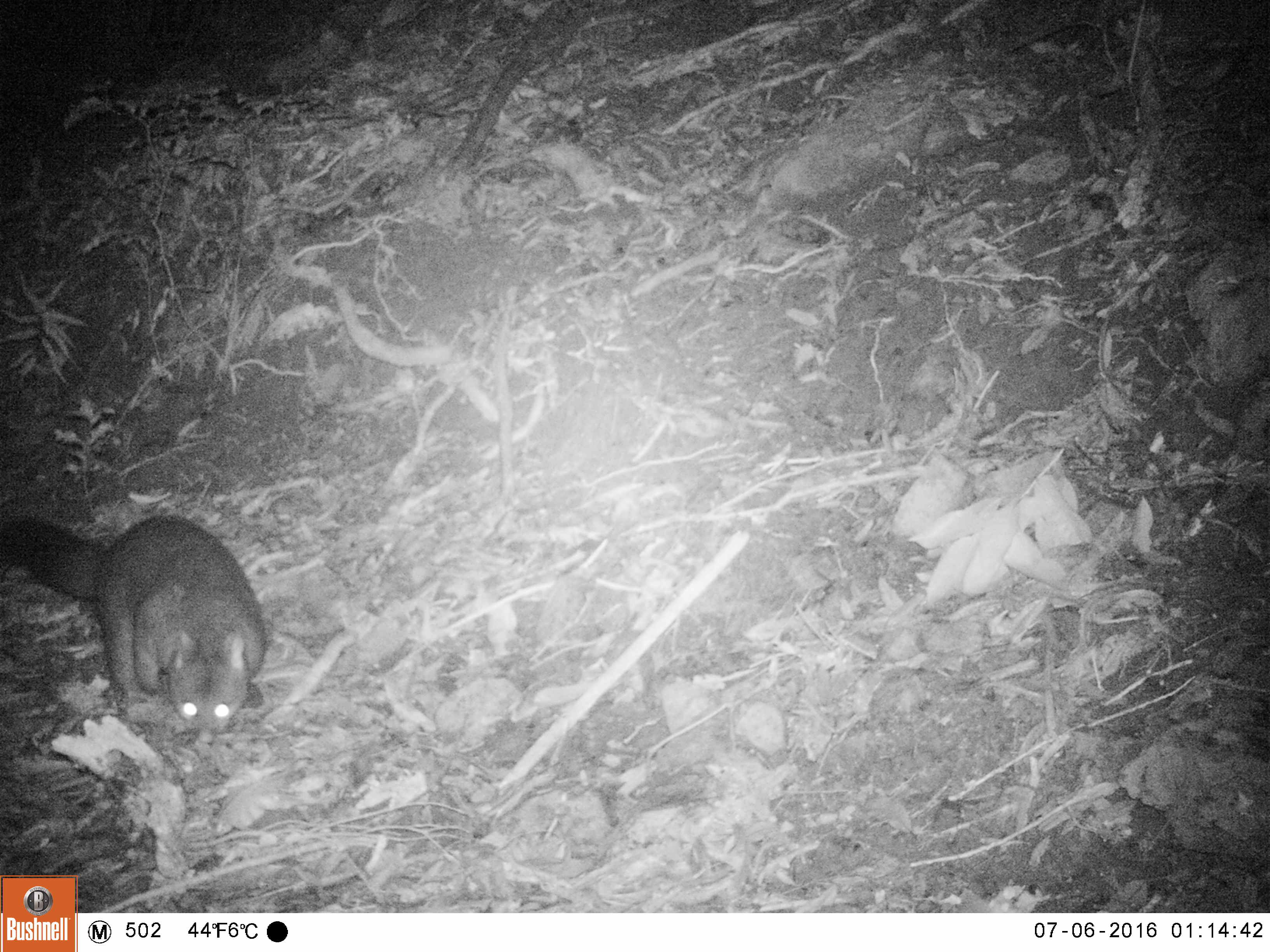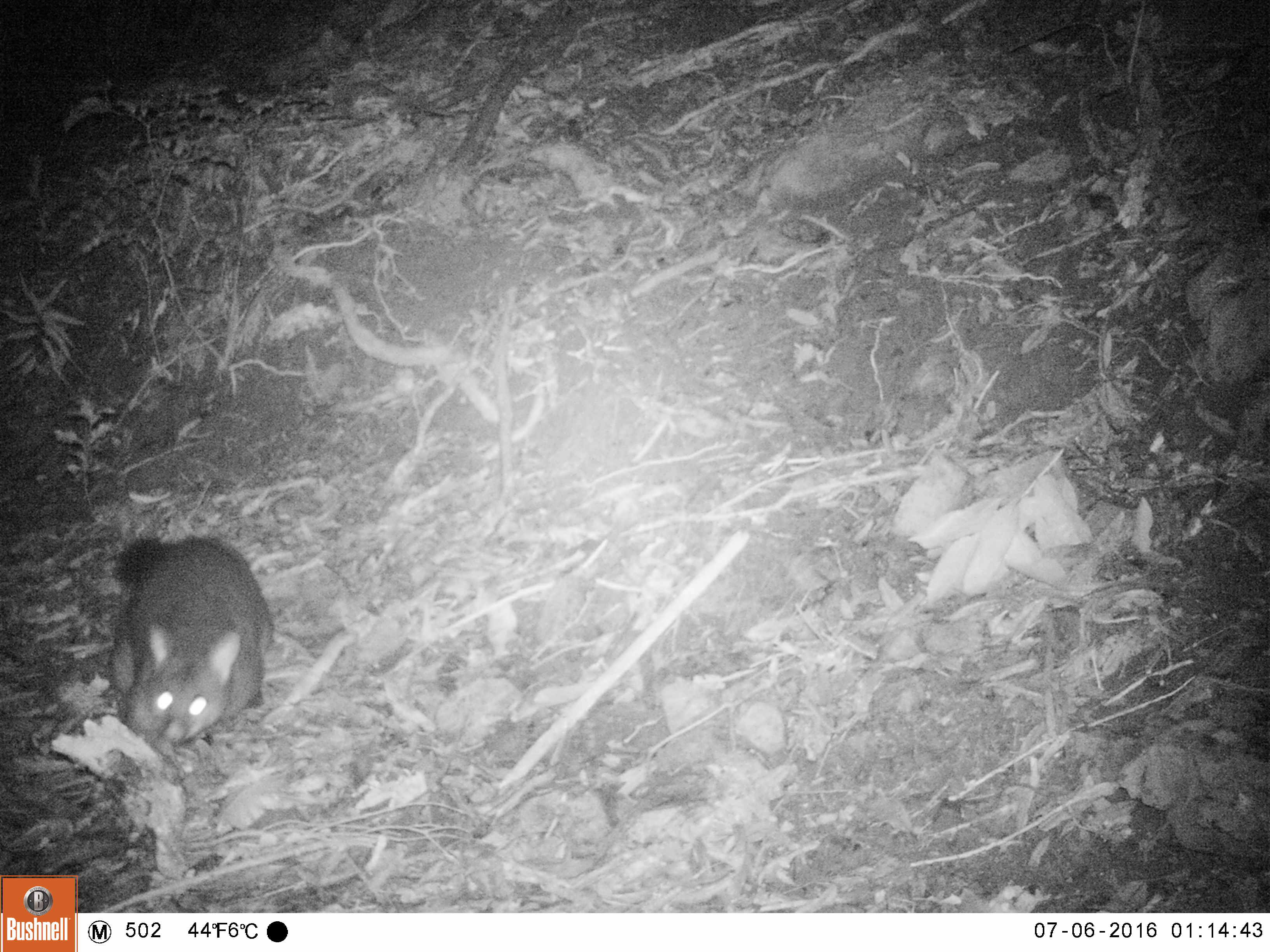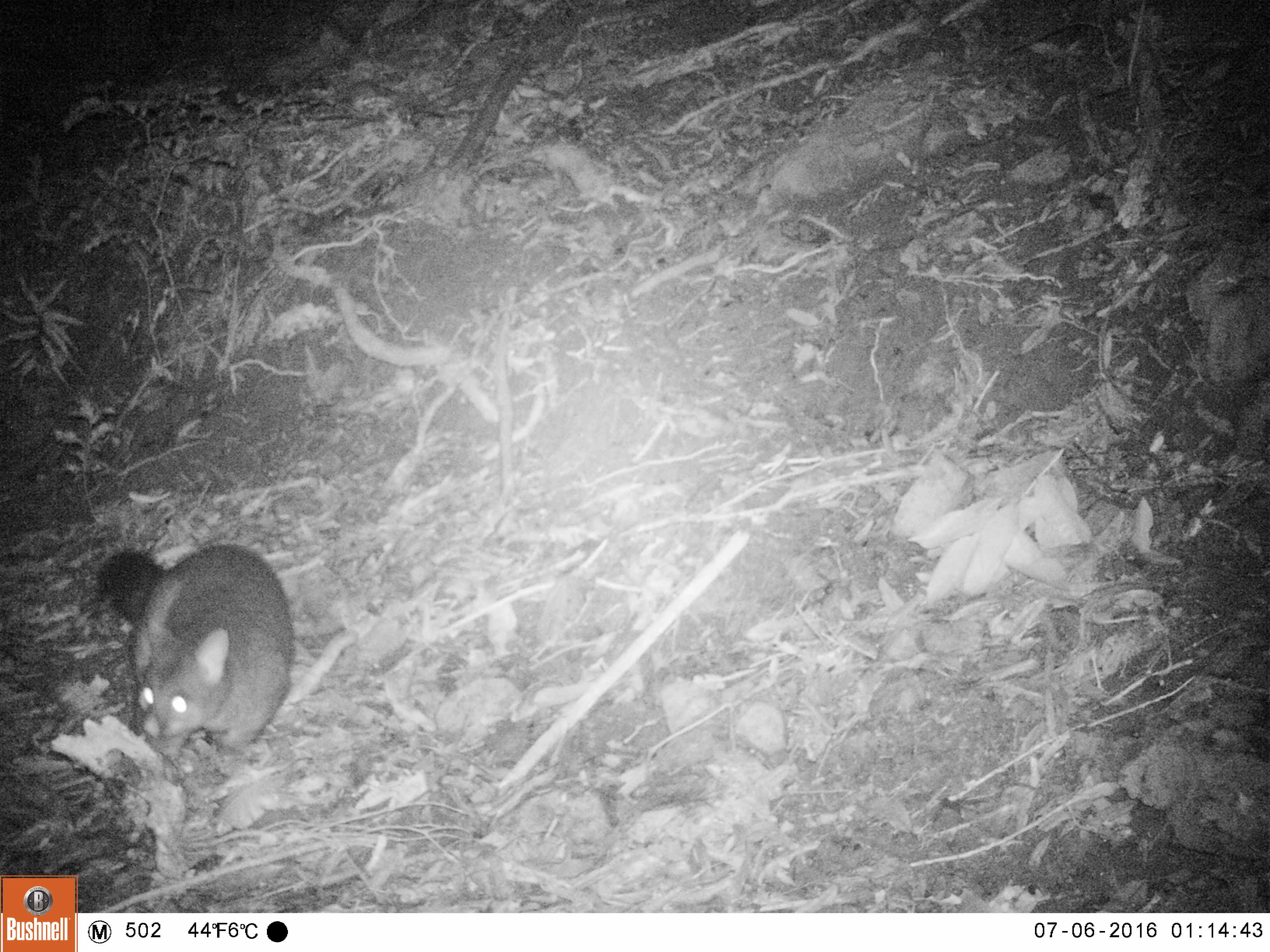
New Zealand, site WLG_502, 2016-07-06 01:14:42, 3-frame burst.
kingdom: Animalia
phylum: Chordata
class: Mammalia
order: Diprotodontia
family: Phalangeridae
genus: Trichosurus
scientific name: Trichosurus vulpecula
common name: common brushtail possum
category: possum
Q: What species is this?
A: Possum (common brushtail possum) (Trichosurus vulpecula).